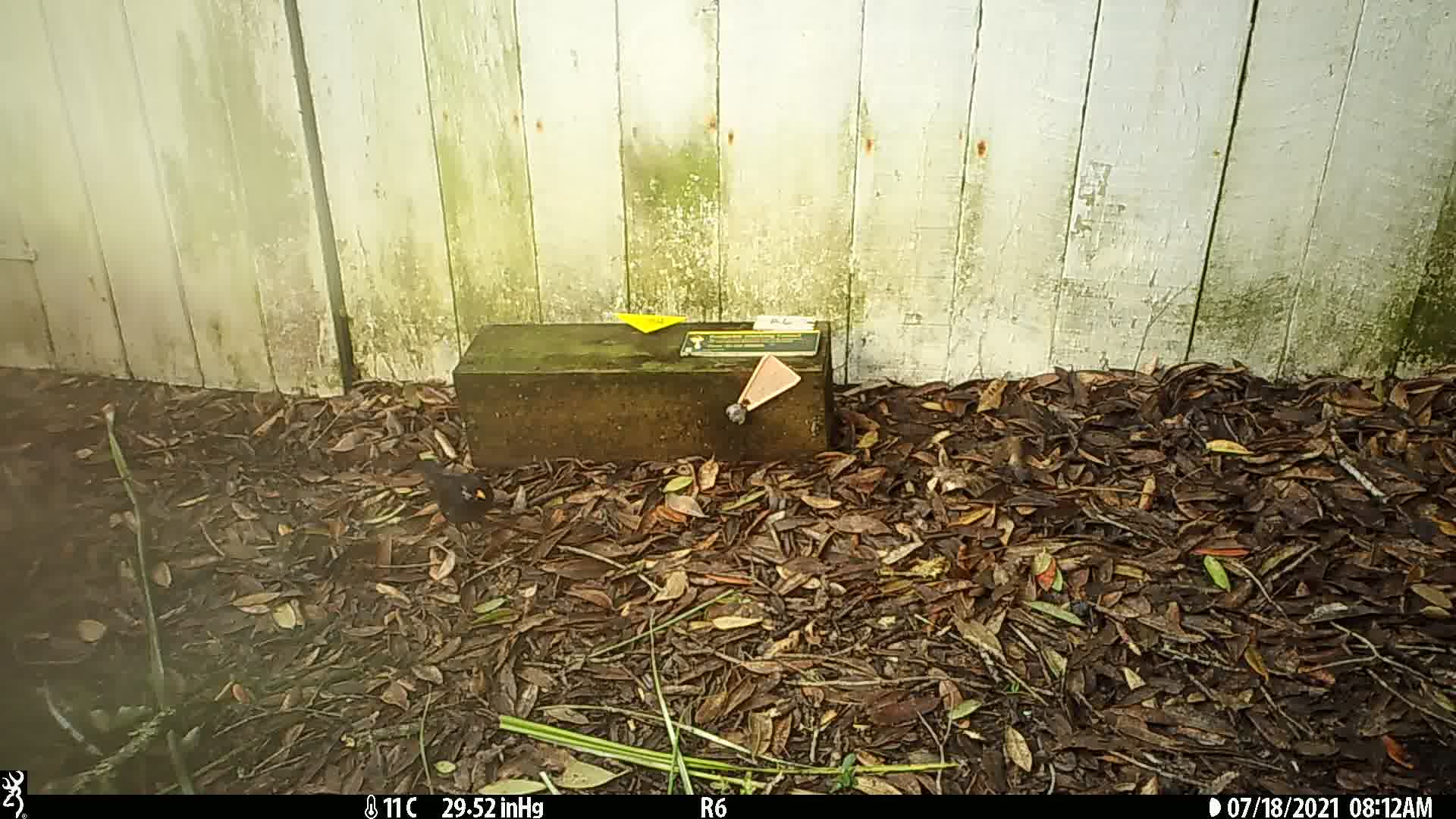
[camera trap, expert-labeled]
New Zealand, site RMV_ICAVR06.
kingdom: Animalia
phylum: Chordata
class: Aves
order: Passeriformes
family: Turdidae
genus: Turdus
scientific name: Turdus merula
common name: eurasian blackbird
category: blackbird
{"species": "blackbird (eurasian blackbird) (Turdus merula)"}